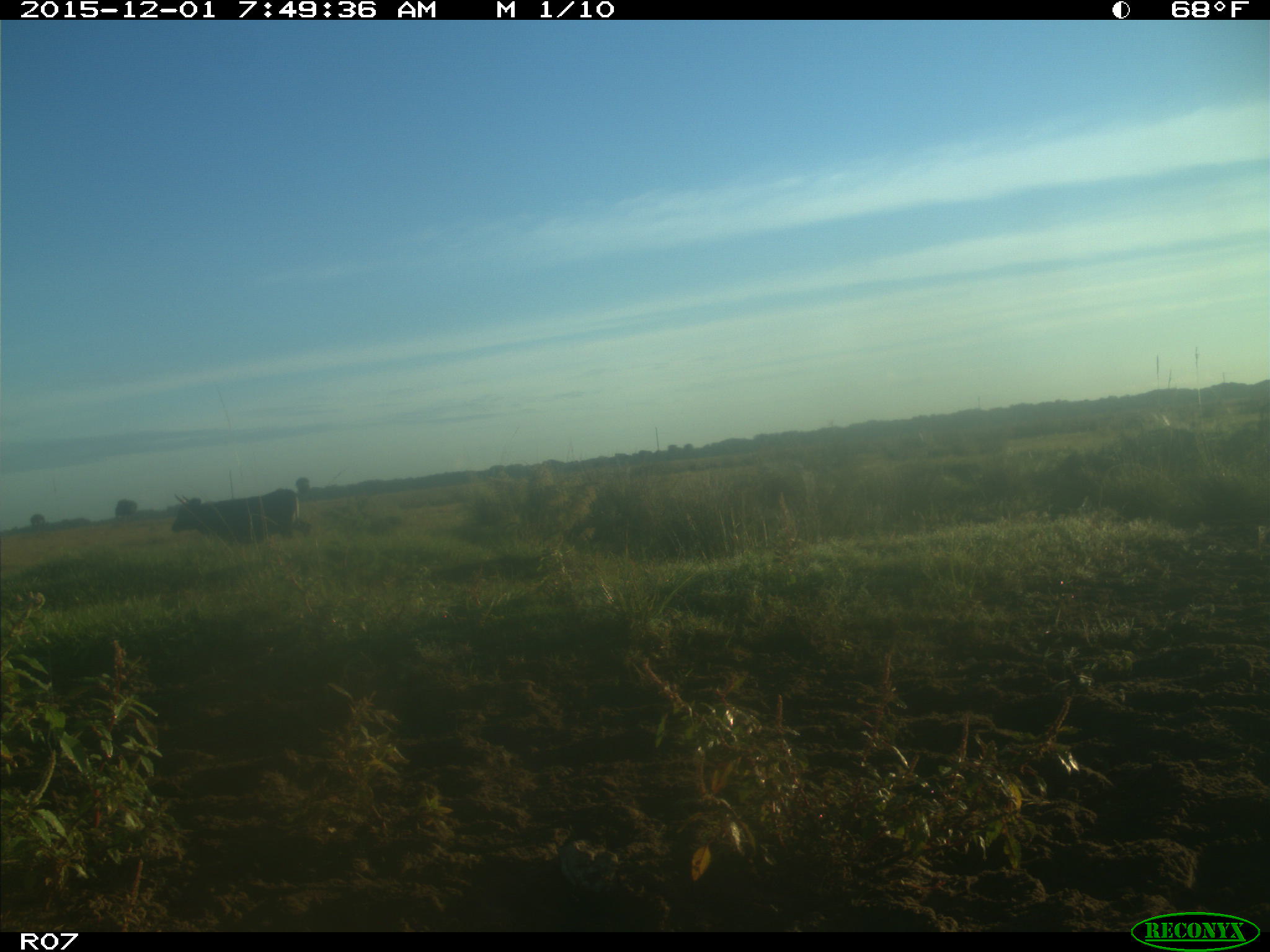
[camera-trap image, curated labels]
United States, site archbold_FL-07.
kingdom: Animalia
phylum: Chordata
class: Mammalia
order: Artiodactyla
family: Bovidae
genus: Bos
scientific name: Bos taurus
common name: domestic cow